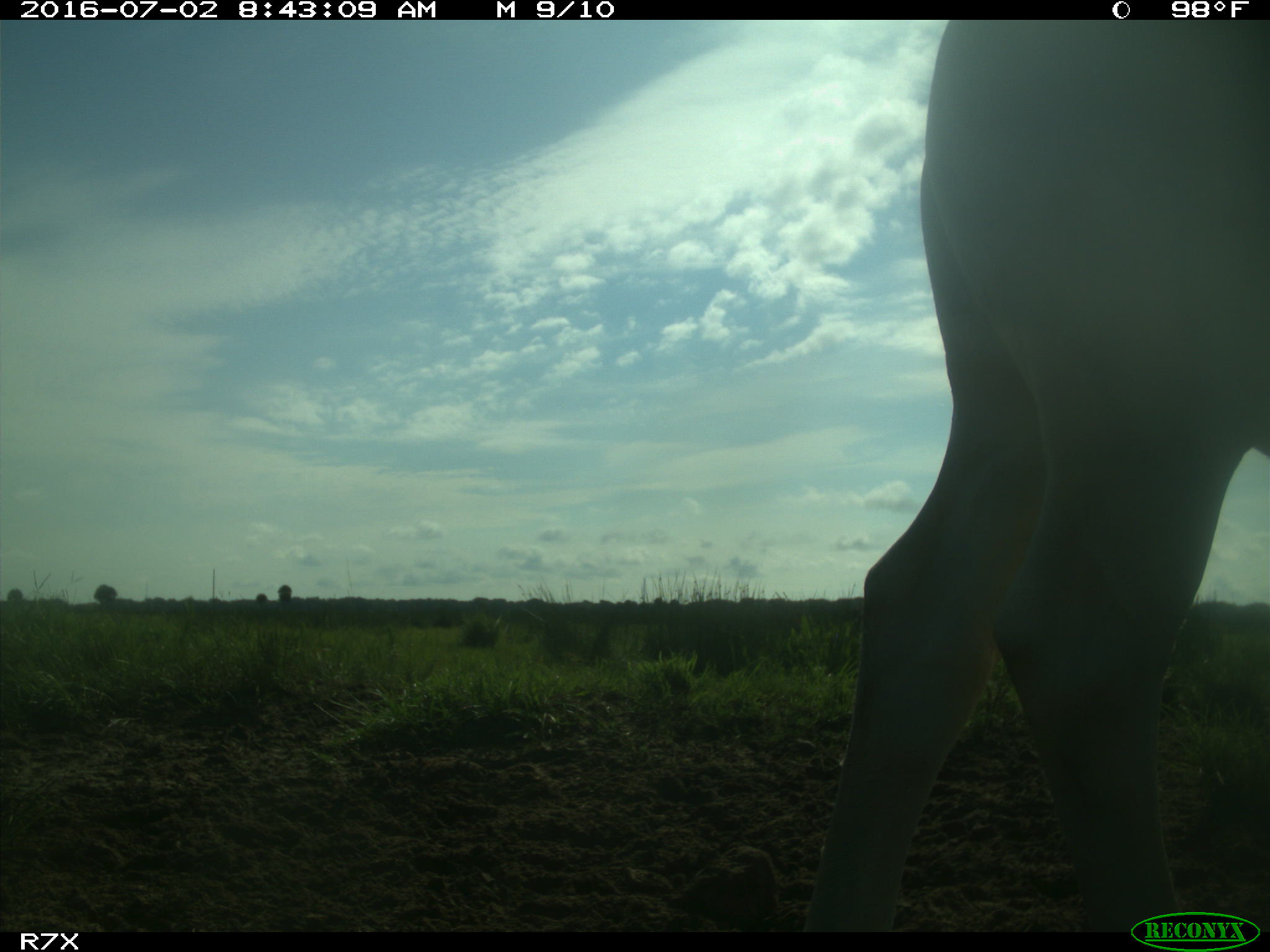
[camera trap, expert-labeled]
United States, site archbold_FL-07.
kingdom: Animalia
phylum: Chordata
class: Mammalia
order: Artiodactyla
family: Bovidae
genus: Bos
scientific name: Bos taurus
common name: domestic cow